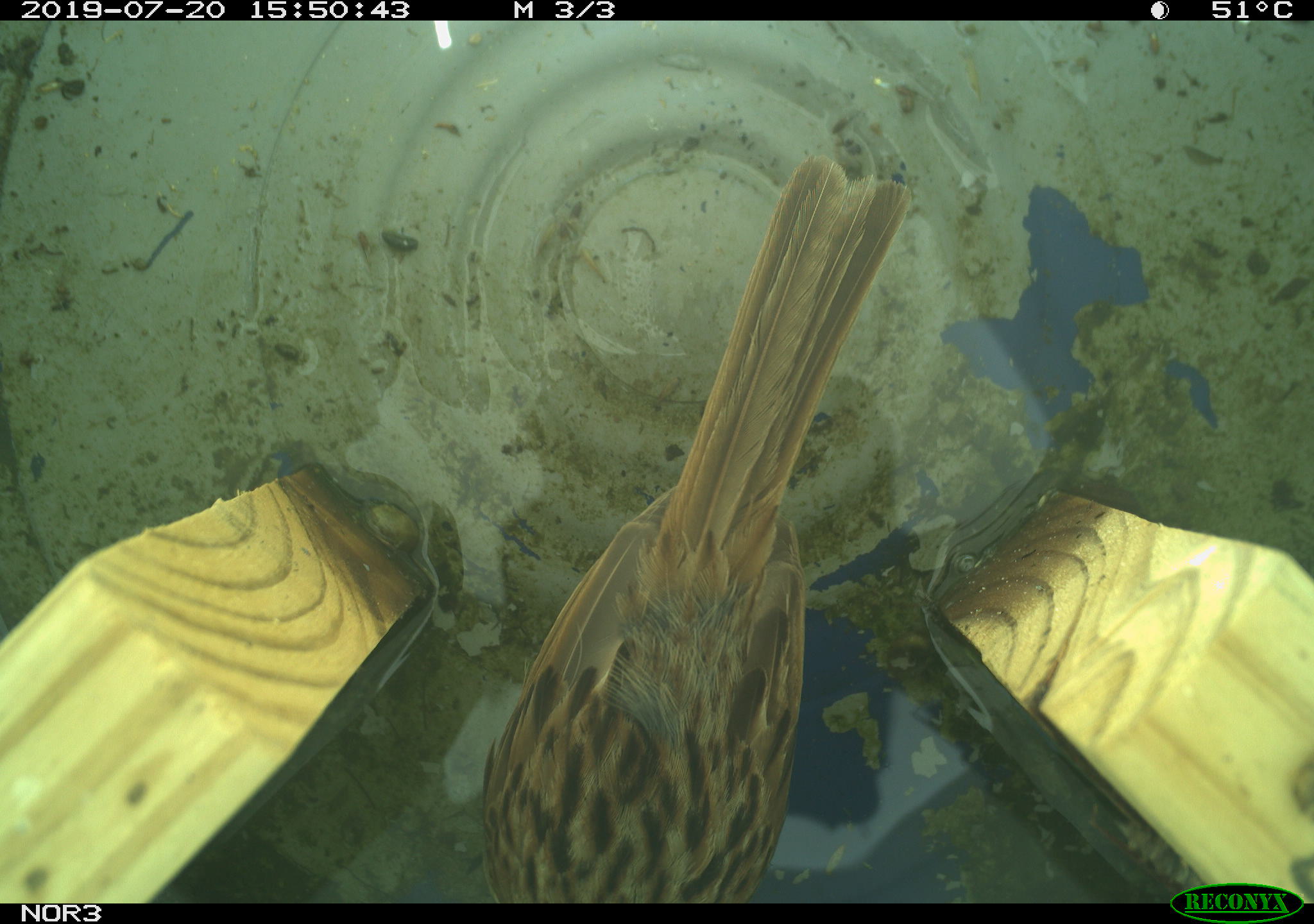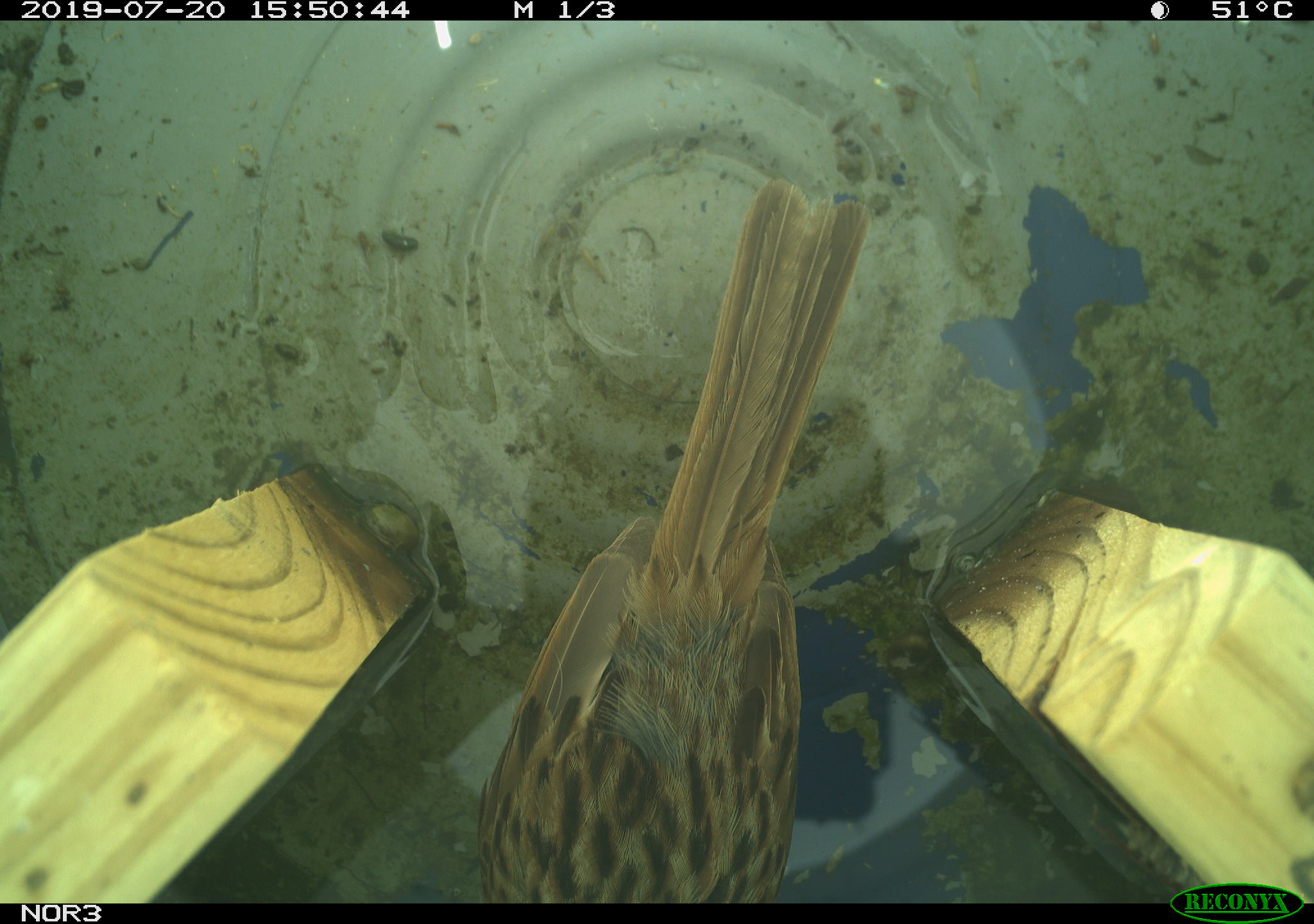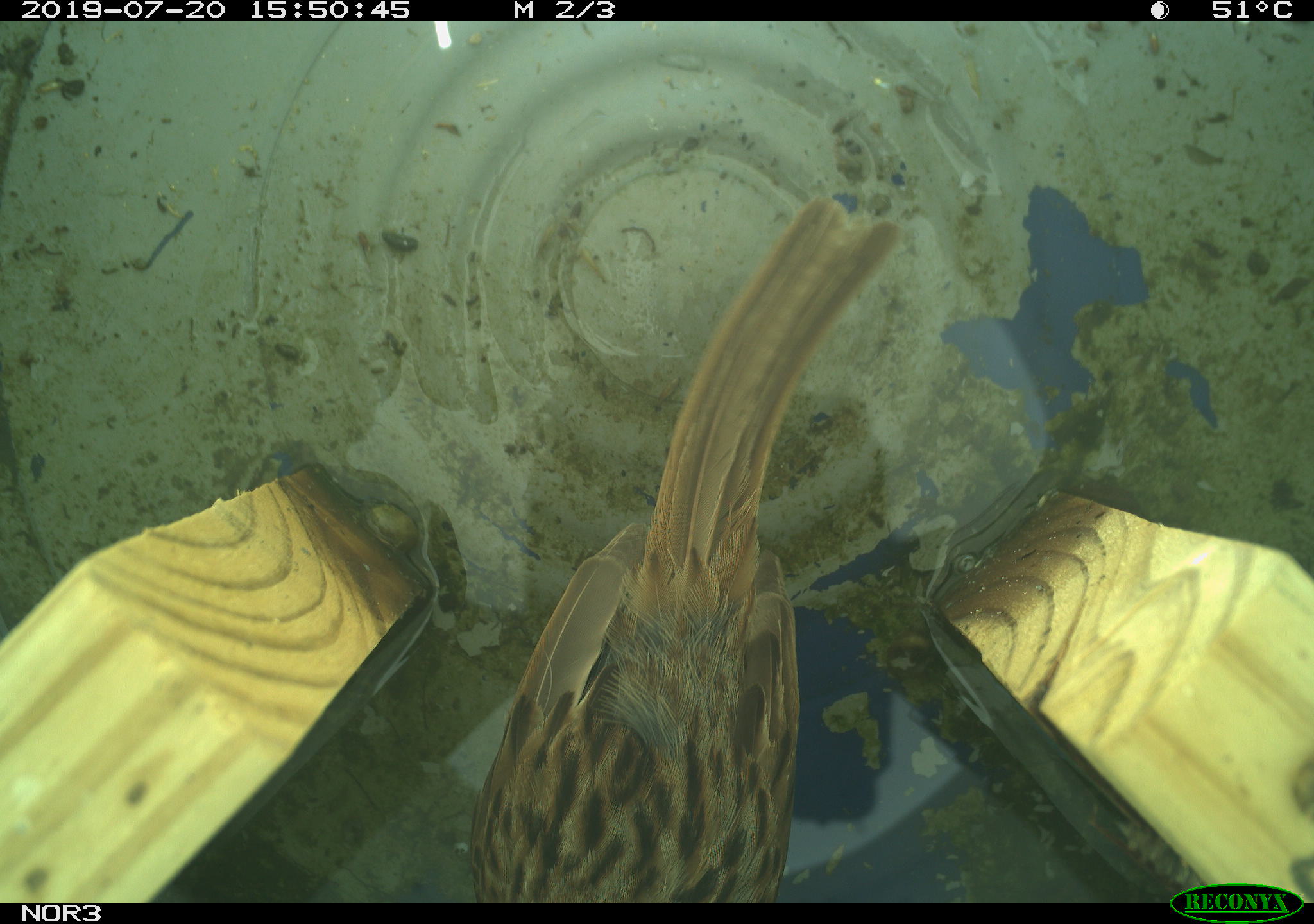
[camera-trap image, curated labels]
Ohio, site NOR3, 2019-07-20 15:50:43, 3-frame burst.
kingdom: Animalia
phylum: Chordata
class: Aves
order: Passeriformes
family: Passerellidae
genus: Melospiza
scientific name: Melospiza melodia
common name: song sparrow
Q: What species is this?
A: Song sparrow (Melospiza melodia).